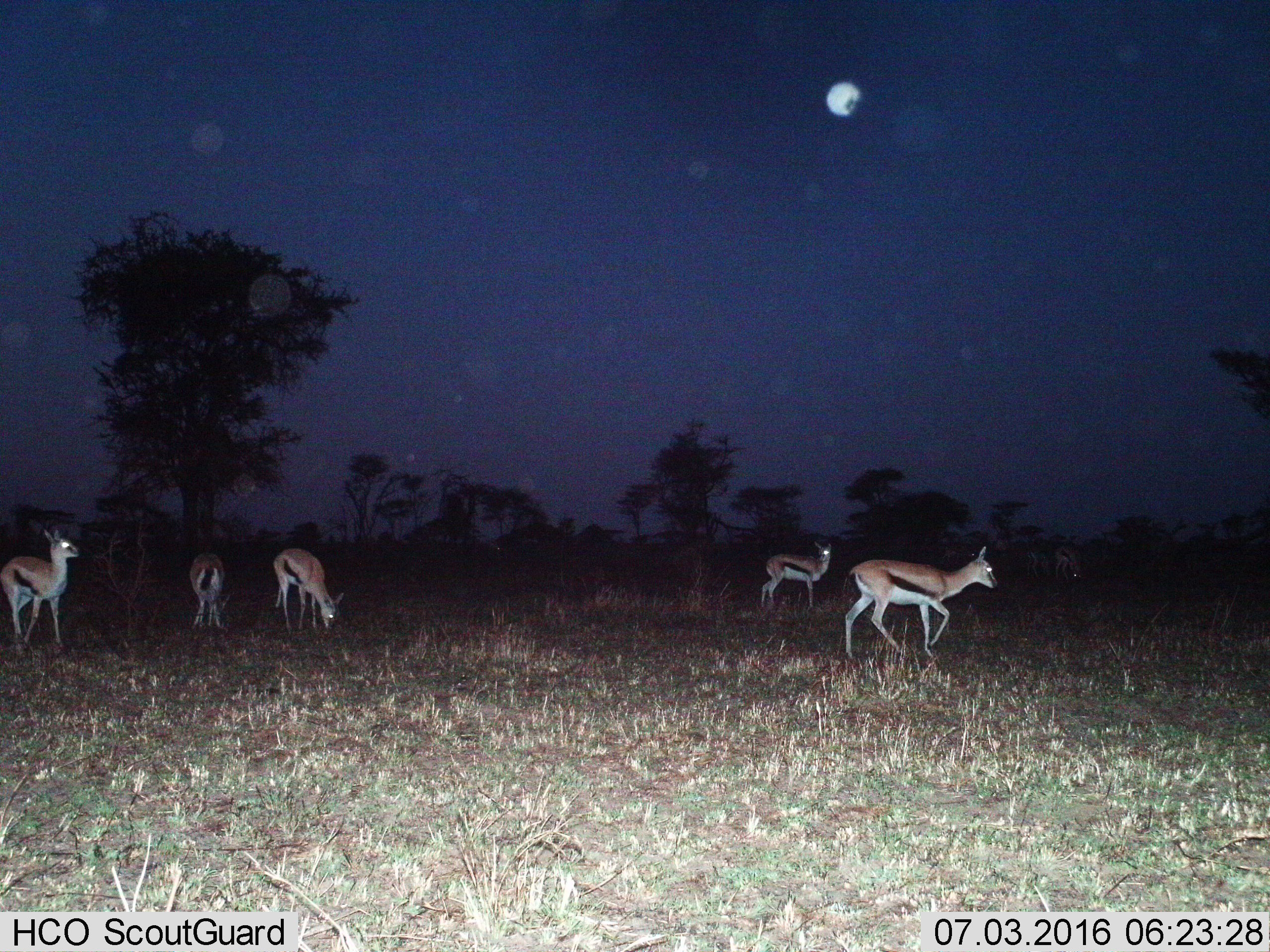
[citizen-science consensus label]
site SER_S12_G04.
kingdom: Animalia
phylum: Chordata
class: Mammalia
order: Artiodactyla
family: Bovidae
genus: Eudorcas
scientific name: Eudorcas thomsonii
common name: thomson's gazelle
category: gazellethomsons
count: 6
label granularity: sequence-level